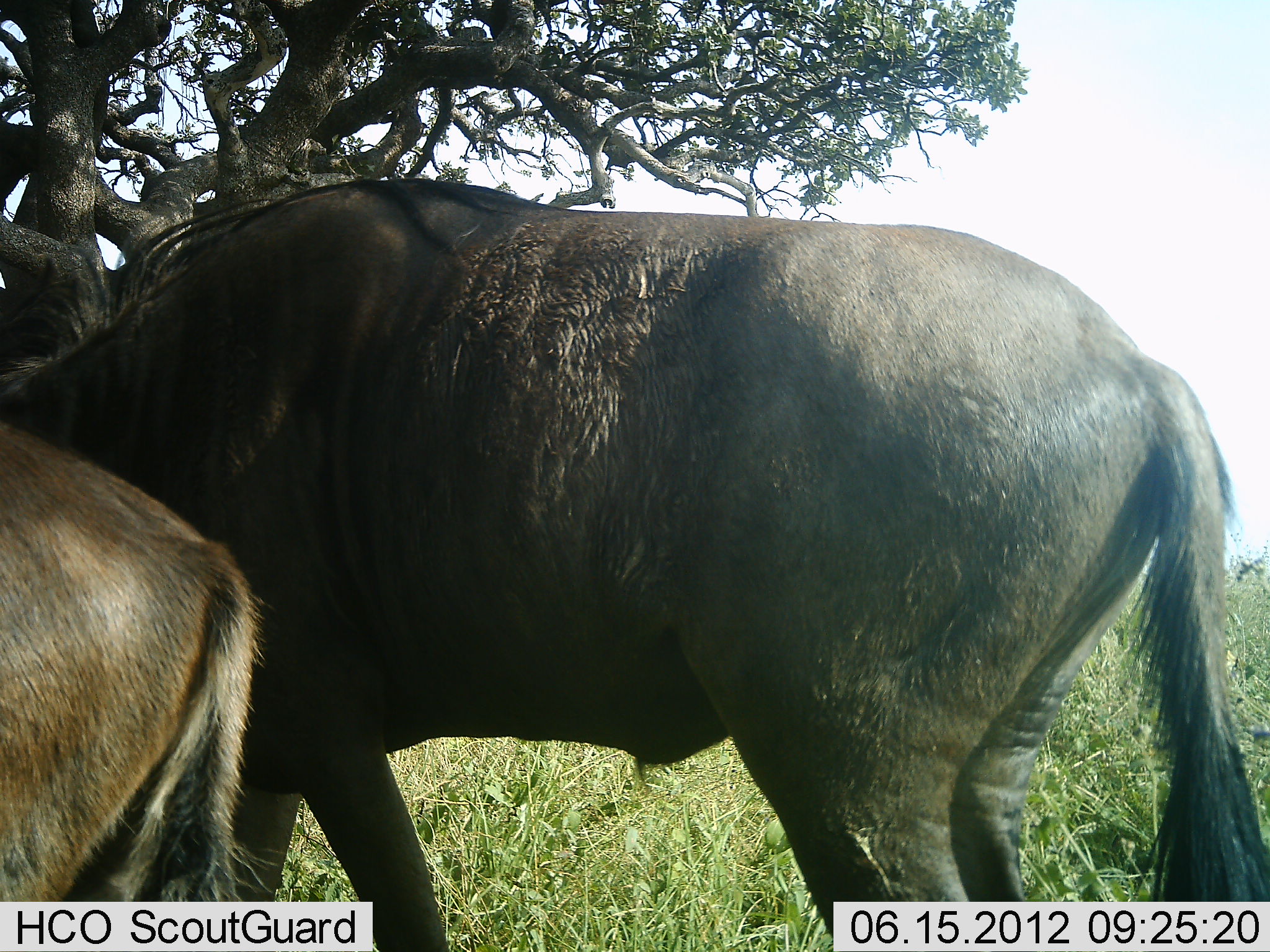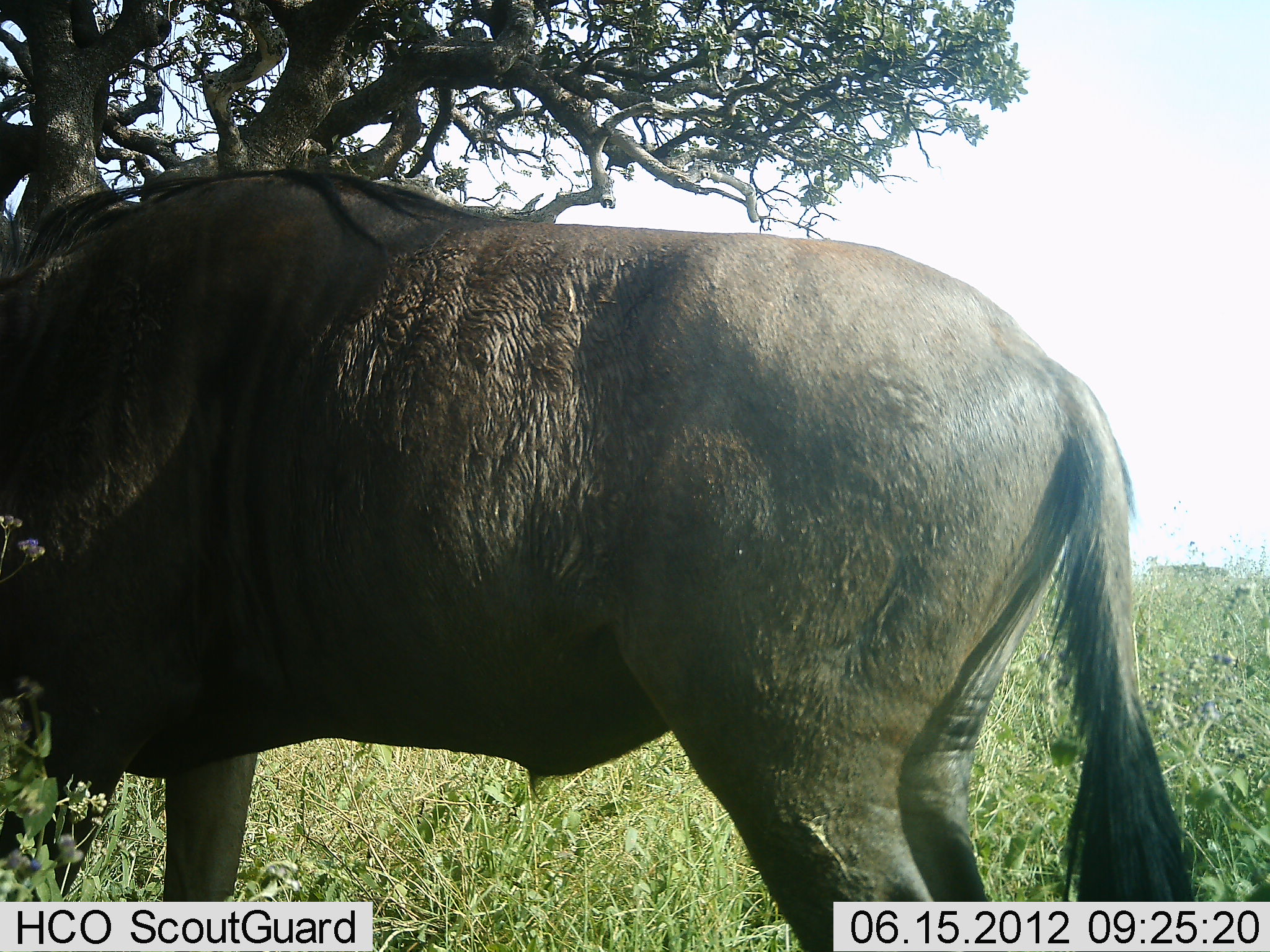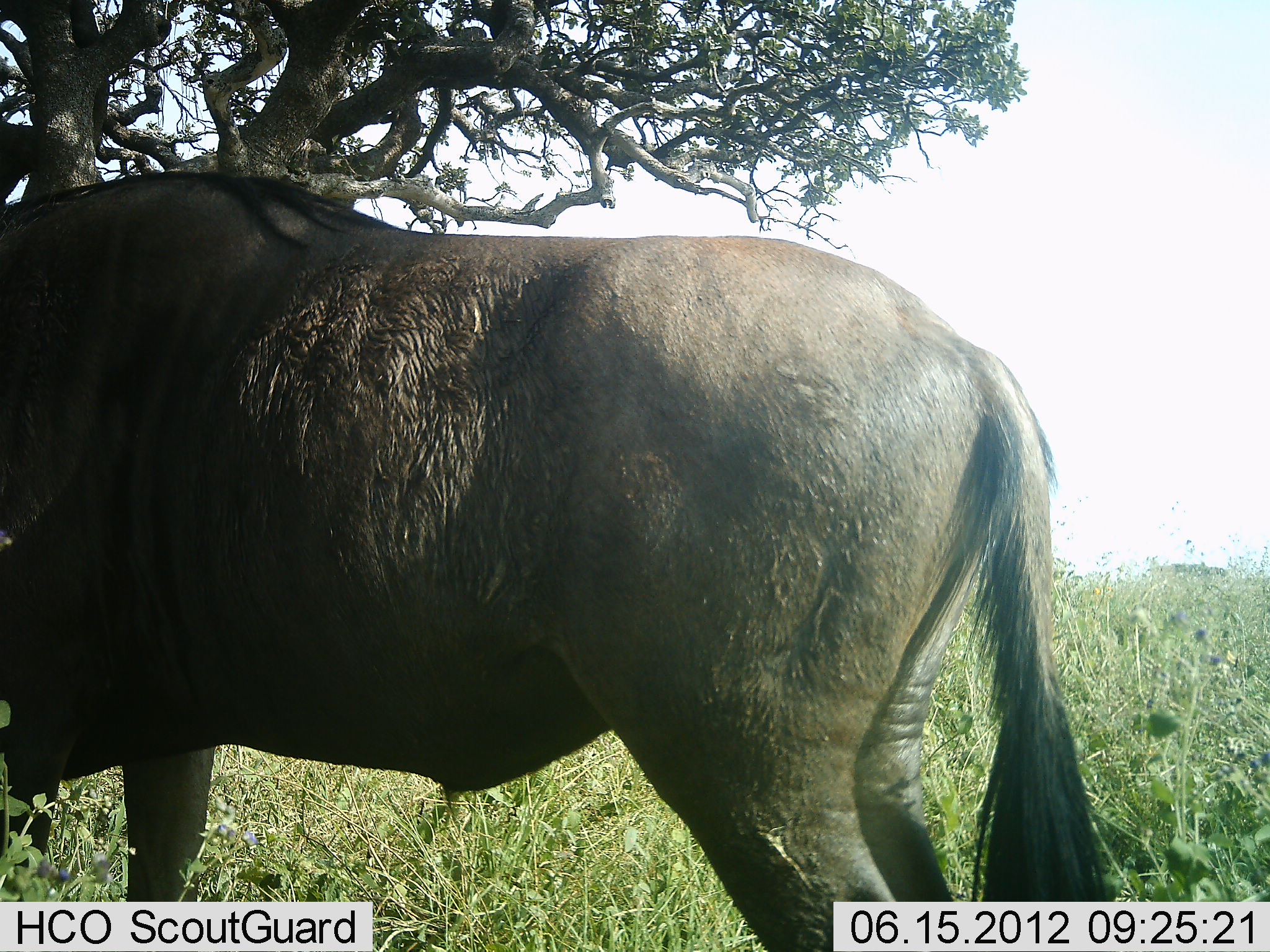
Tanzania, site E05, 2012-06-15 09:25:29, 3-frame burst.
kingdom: Animalia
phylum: Chordata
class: Mammalia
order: Artiodactyla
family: Bovidae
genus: Connochaetes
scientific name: Connochaetes taurinus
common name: blue wildebeest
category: wildebeest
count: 2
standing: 20%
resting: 0%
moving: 70%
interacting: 0%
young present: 10%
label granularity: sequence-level